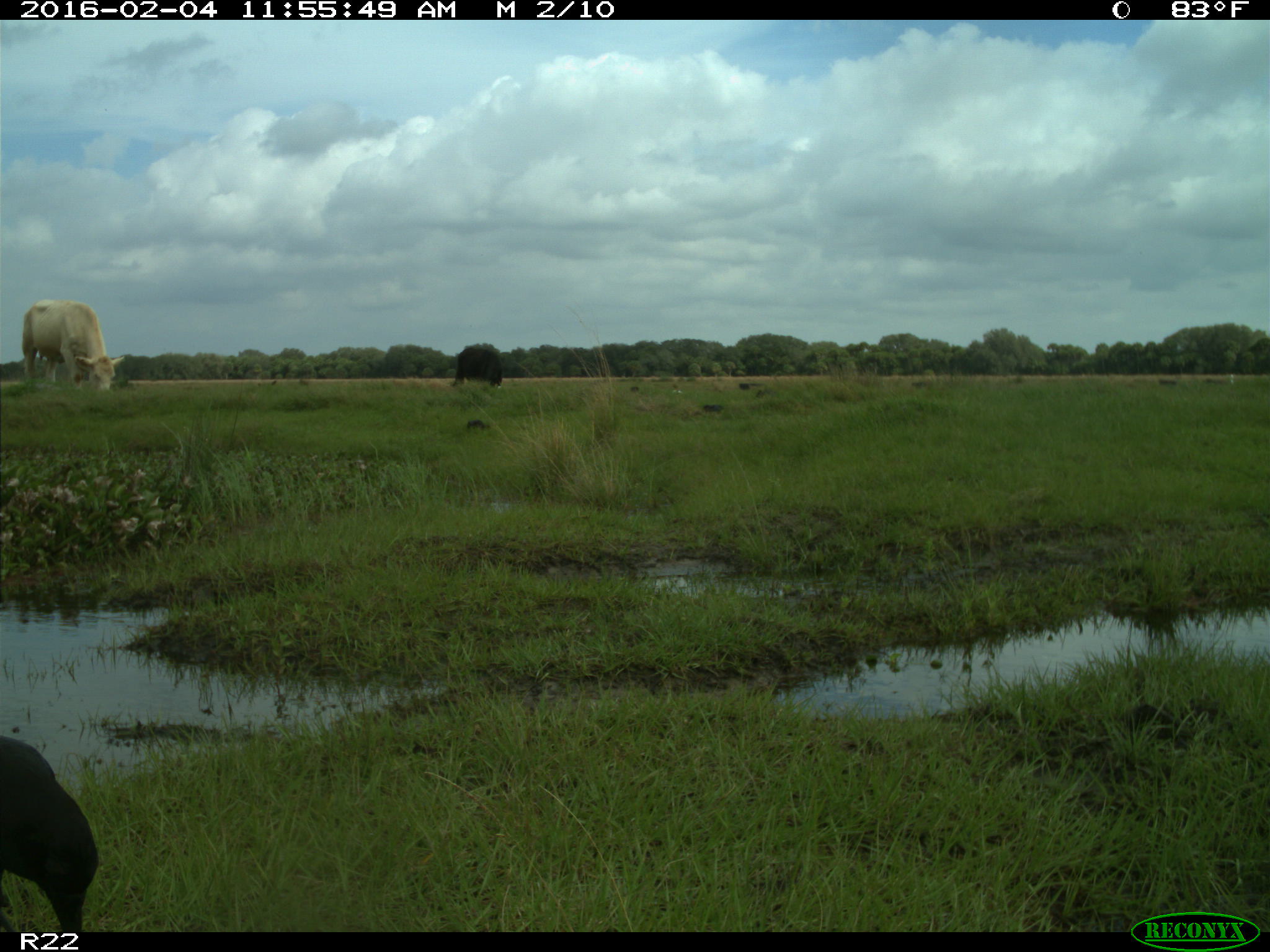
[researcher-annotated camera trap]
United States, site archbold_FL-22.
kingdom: Animalia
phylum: Chordata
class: Mammalia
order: Artiodactyla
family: Bovidae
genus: Bos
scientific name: Bos taurus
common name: domestic cow